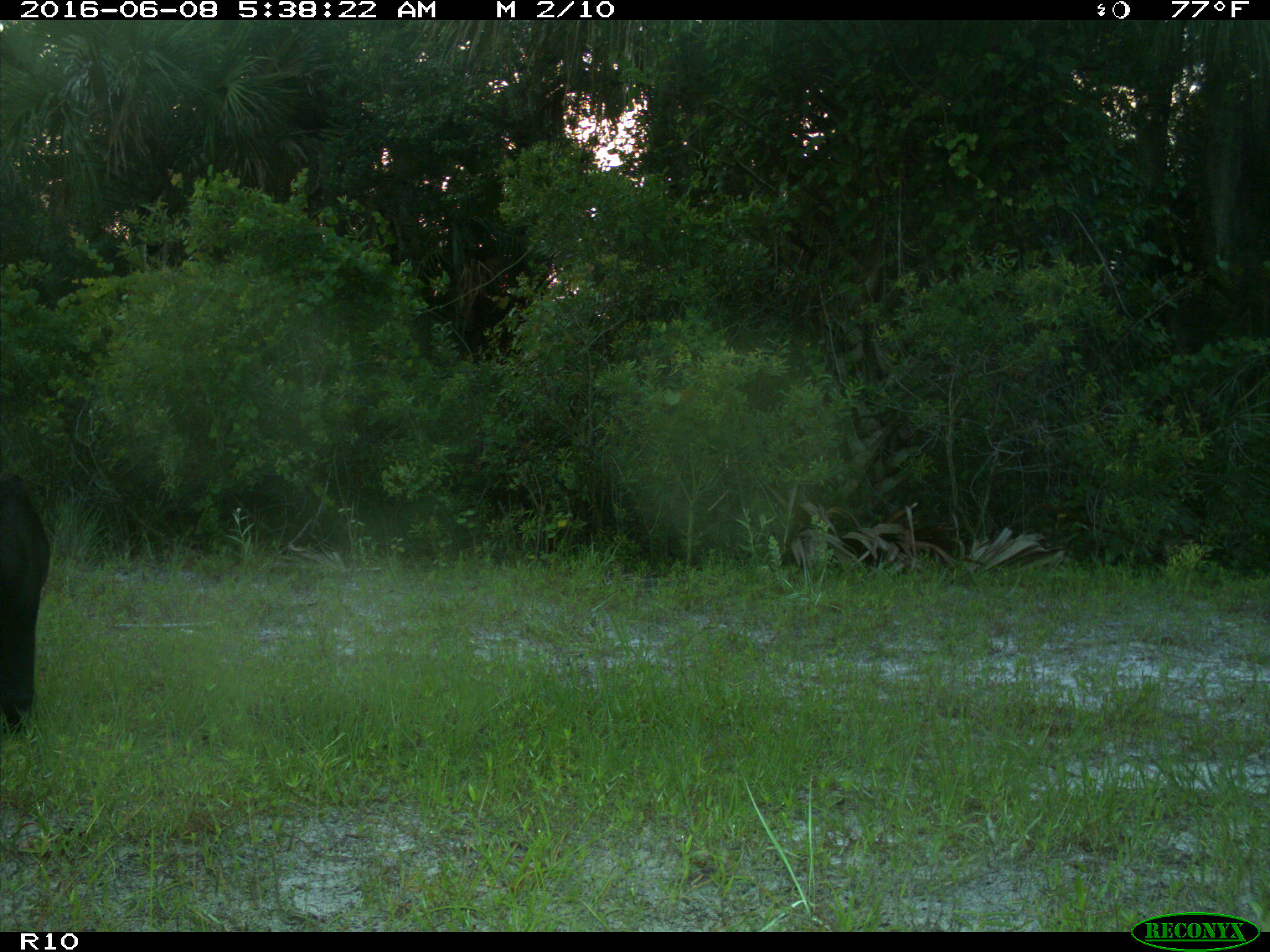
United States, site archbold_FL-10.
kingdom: Animalia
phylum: Chordata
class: Mammalia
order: Artiodactyla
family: Bovidae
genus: Bos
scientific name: Bos taurus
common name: domestic cow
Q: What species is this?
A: Bos taurus (domestic cow).